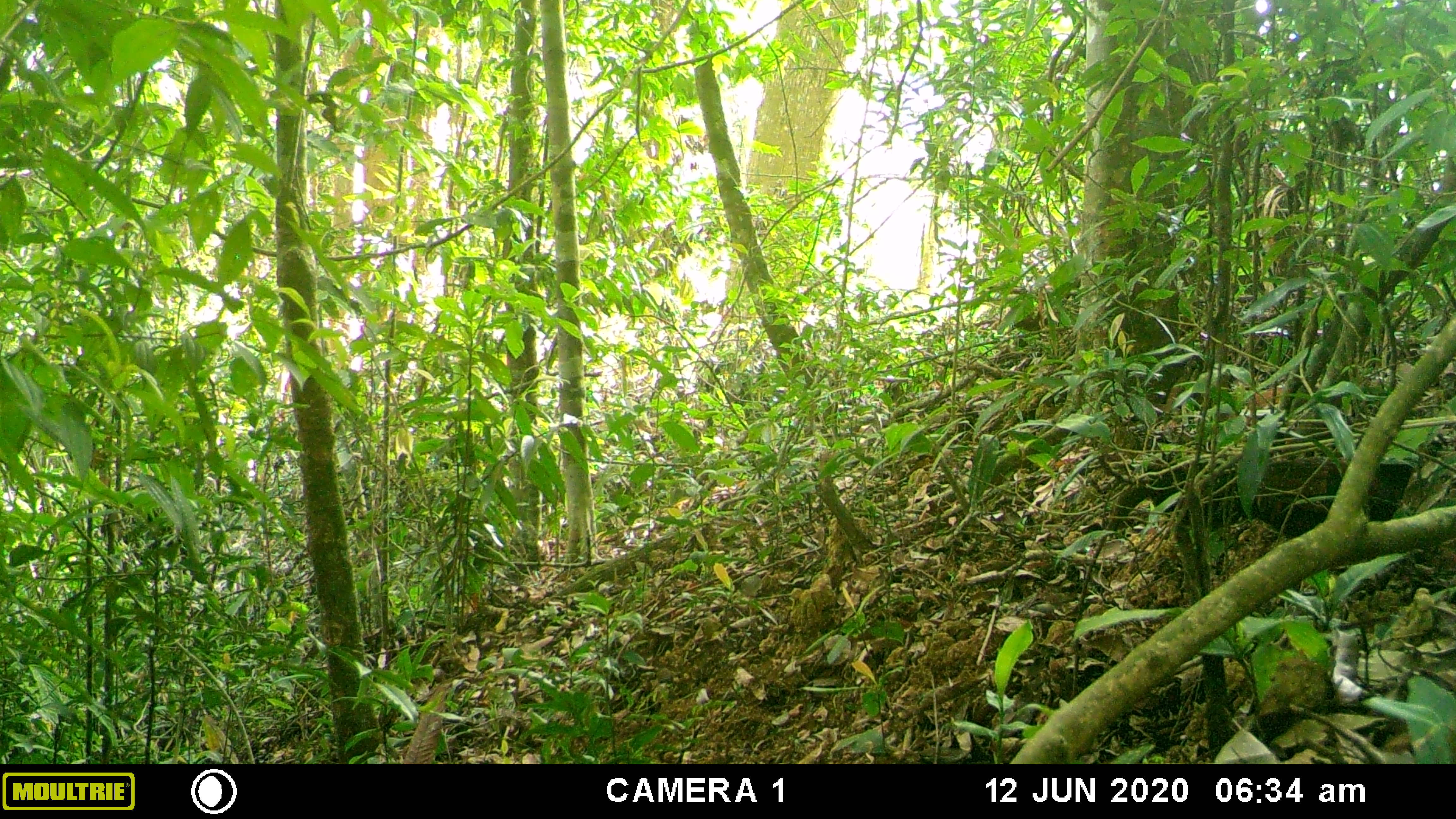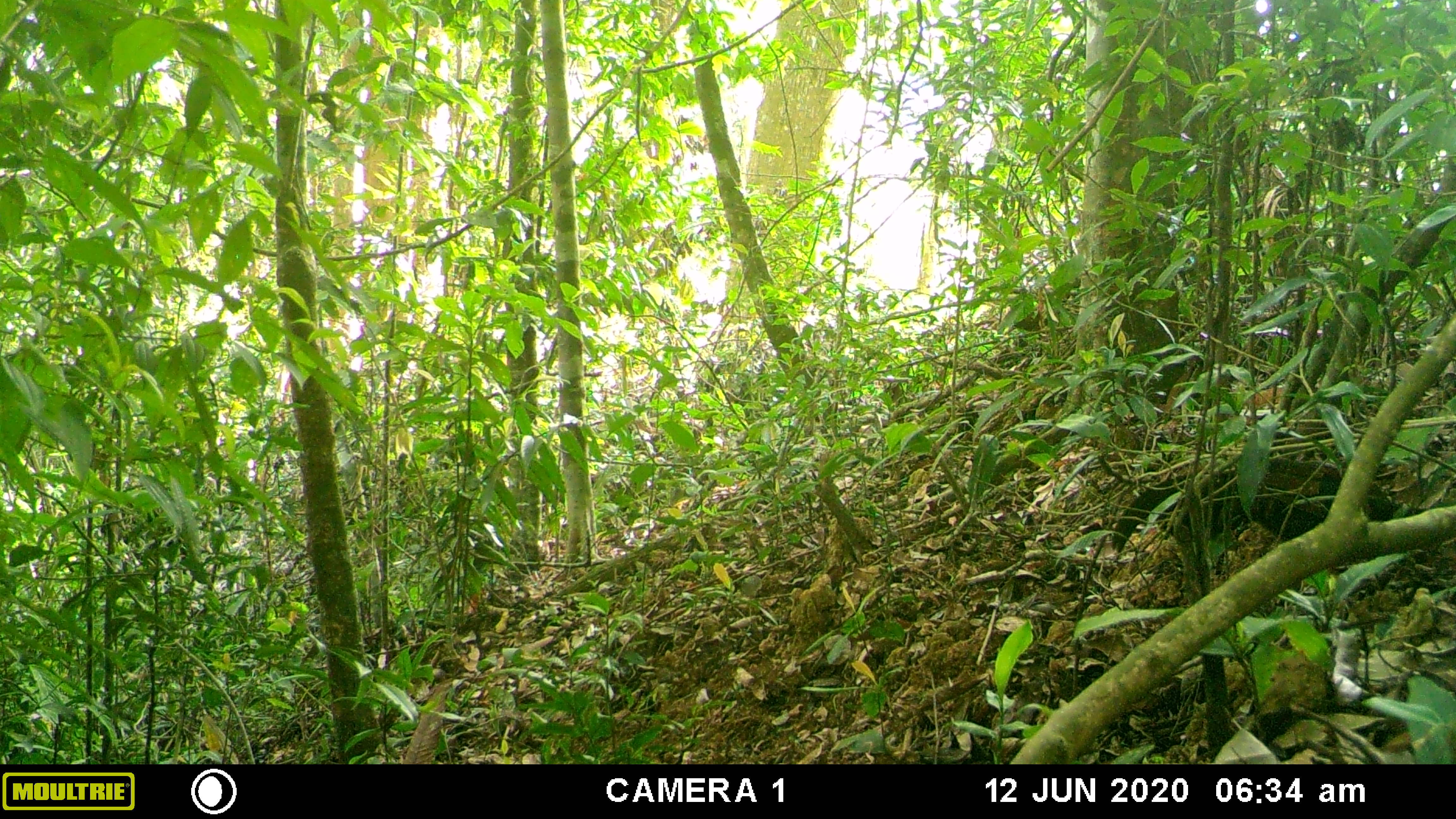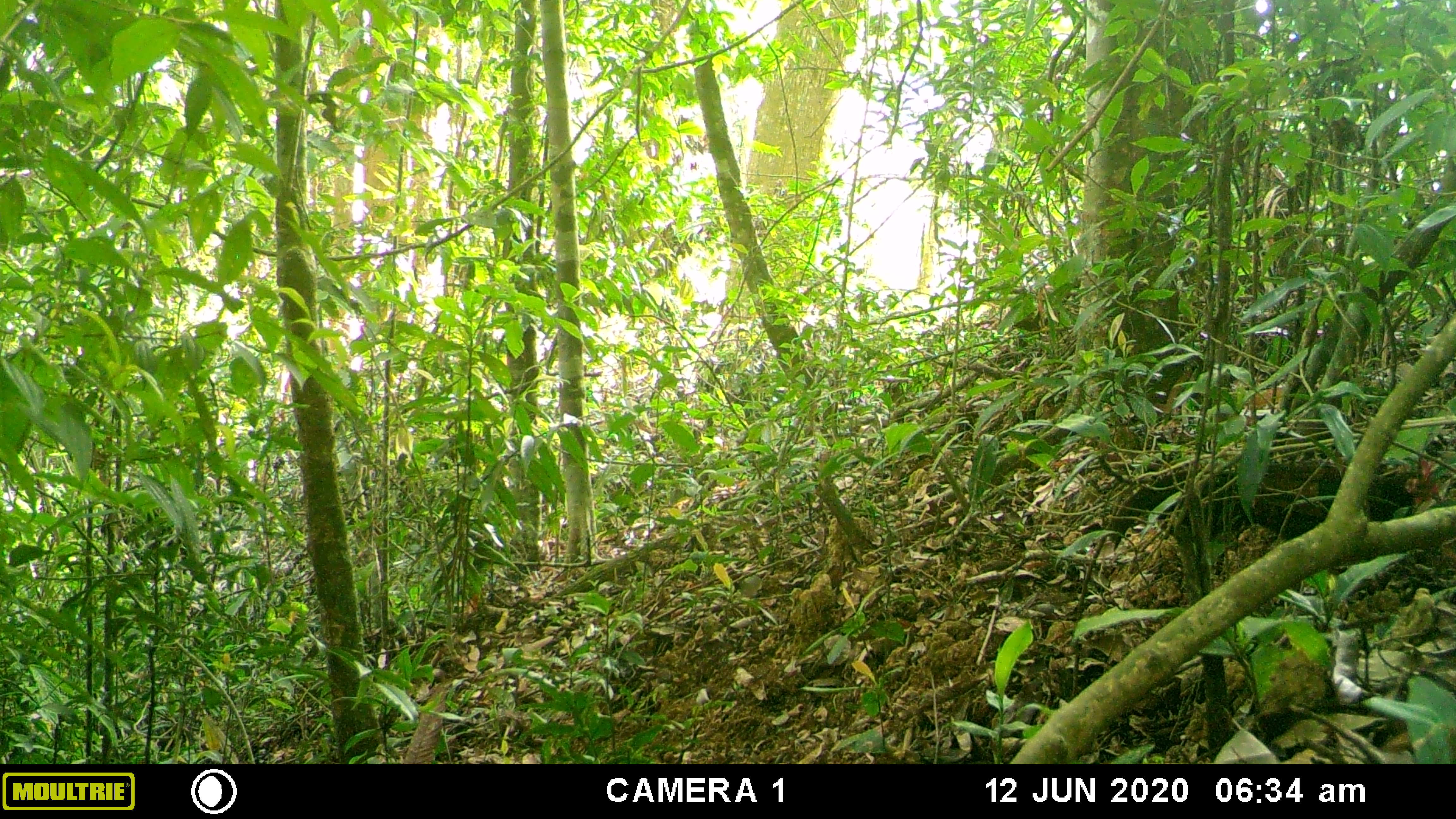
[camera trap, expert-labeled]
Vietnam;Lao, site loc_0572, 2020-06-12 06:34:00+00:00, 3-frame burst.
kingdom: Animalia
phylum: Chordata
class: Aves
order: Galliformes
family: Phasianidae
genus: Gallus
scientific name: Gallus gallus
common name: red junglefowl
Red junglefowl (Gallus gallus). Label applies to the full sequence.